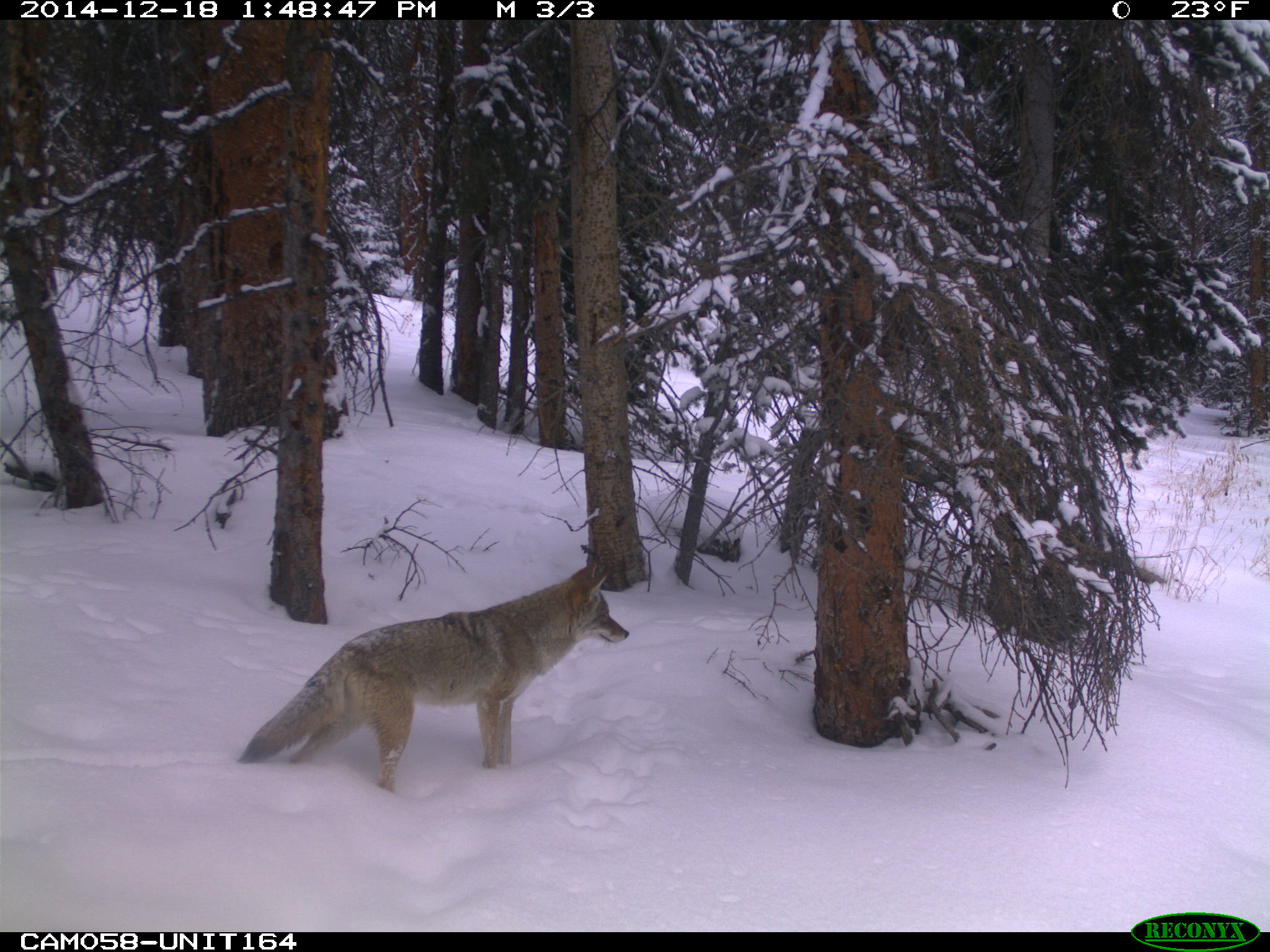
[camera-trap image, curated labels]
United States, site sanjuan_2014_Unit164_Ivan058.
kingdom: Animalia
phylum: Chordata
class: Mammalia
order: Carnivora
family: Canidae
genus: Canis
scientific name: Canis latrans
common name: coyote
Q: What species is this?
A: Canis latrans (coyote).